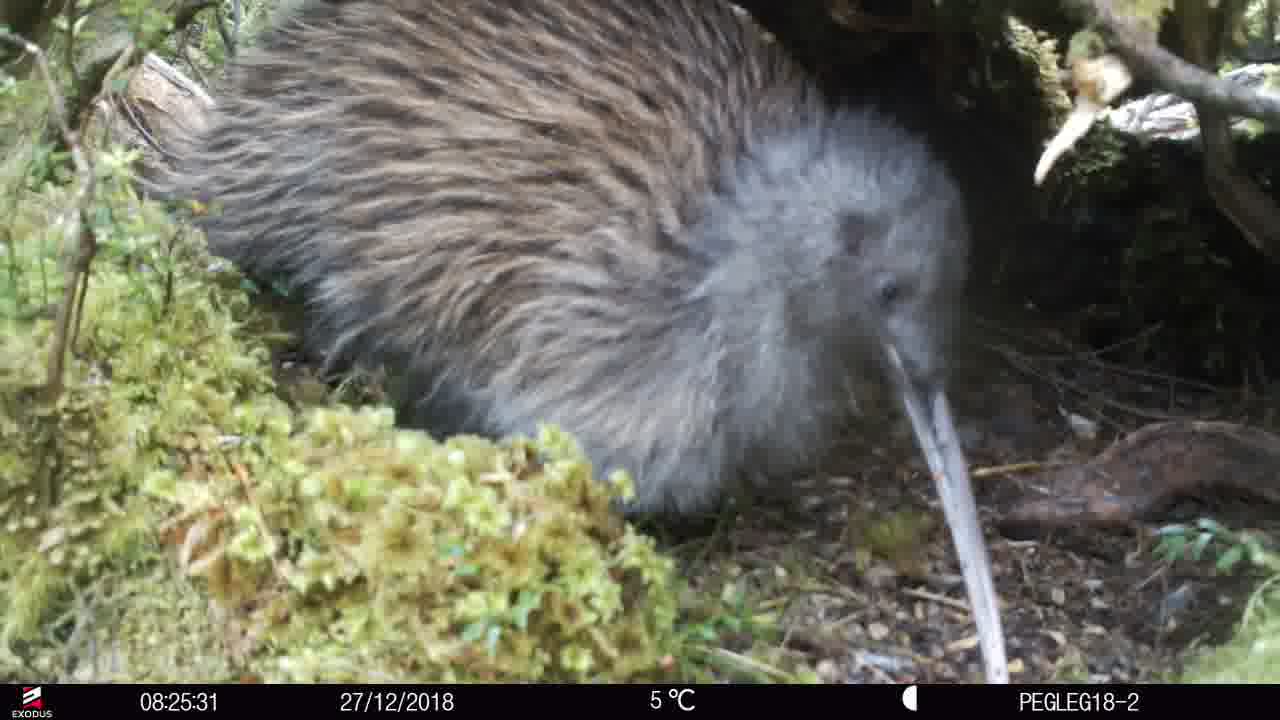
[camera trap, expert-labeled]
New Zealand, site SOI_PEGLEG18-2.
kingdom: Animalia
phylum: Chordata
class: Aves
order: Apterygiformes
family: Apterygidae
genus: Apteryx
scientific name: Apteryx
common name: kiwi